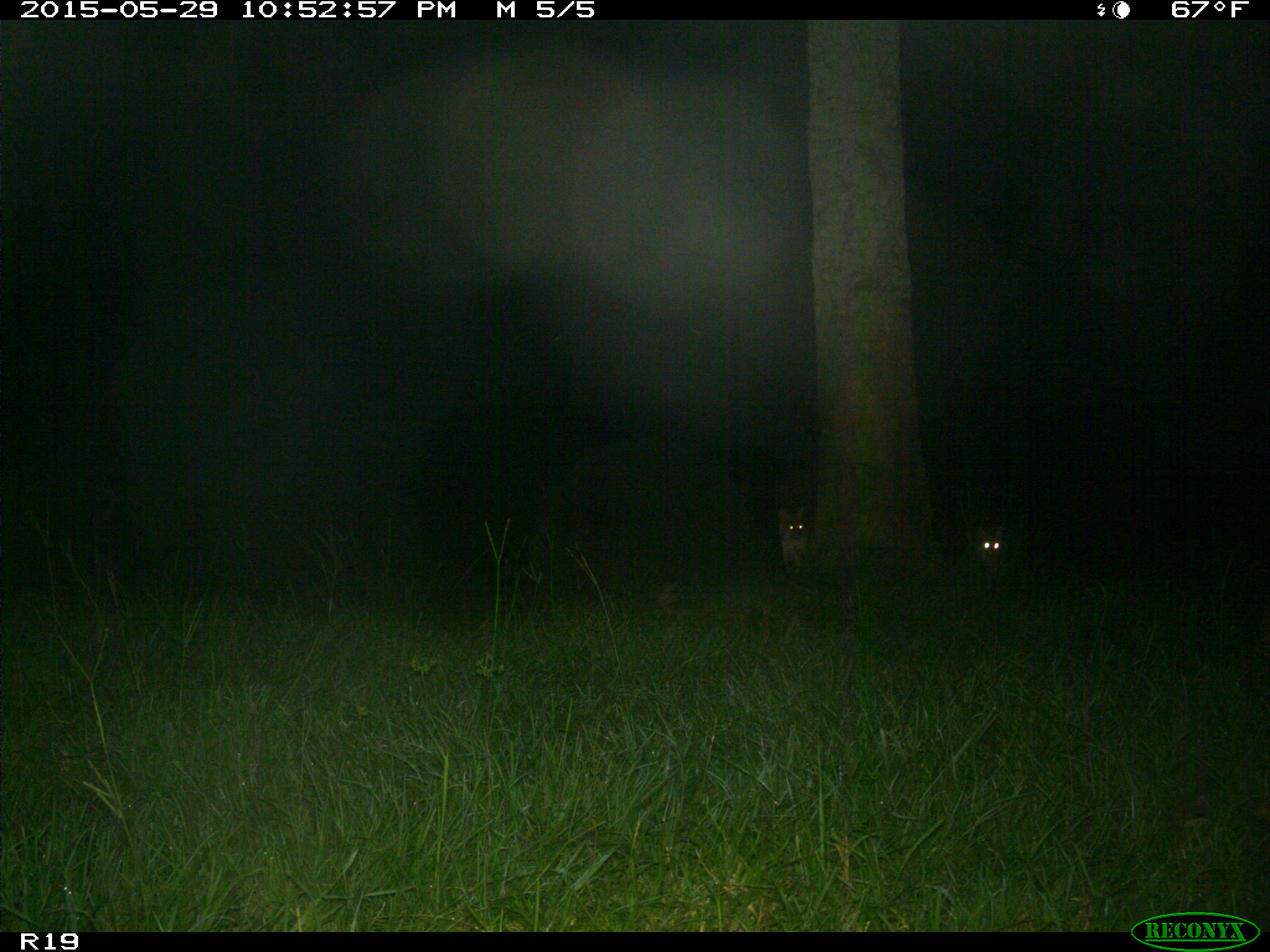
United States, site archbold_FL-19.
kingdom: Animalia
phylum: Chordata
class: Mammalia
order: Carnivora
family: Felidae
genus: Lynx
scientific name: Lynx rufus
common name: bobcat